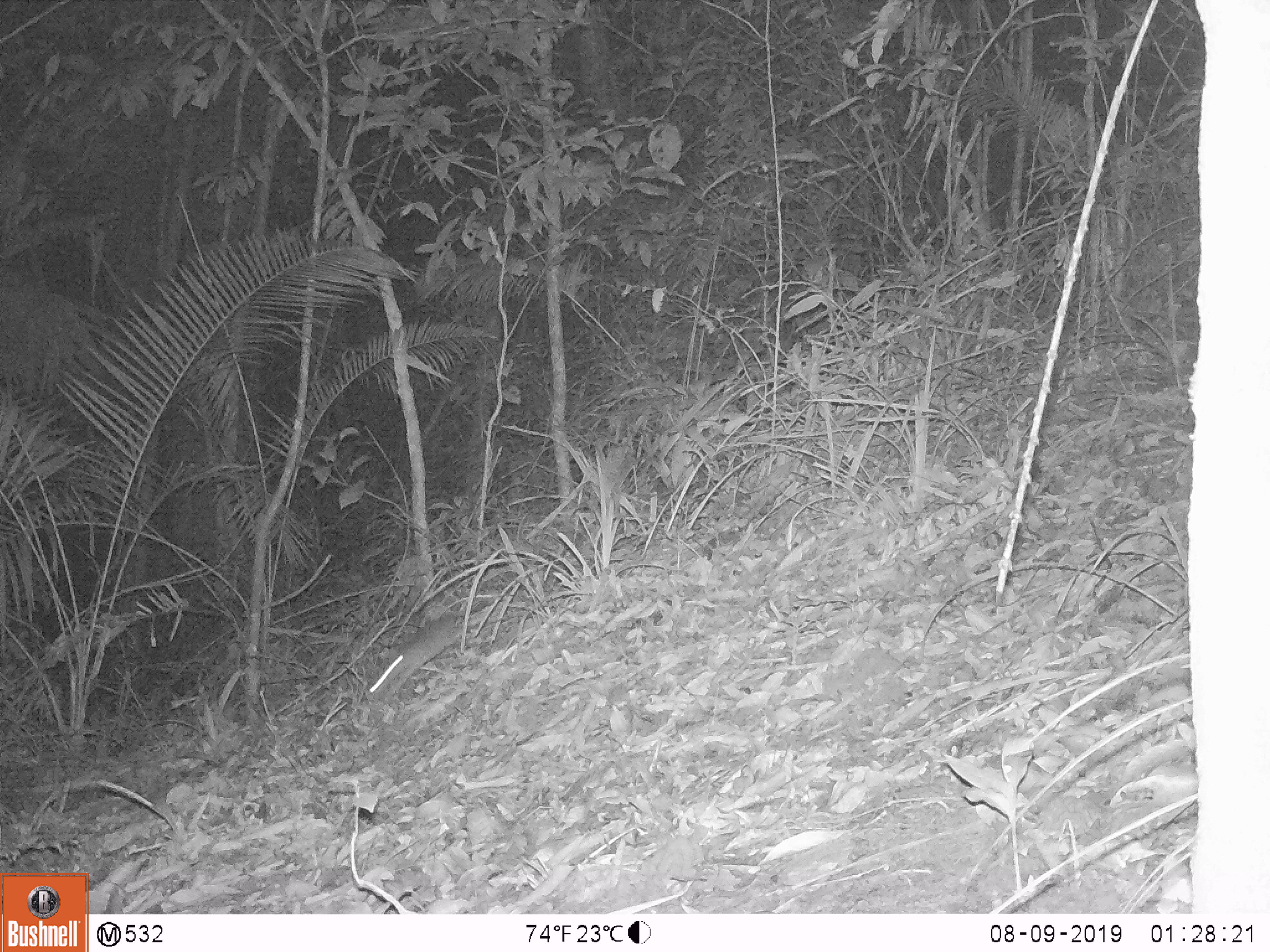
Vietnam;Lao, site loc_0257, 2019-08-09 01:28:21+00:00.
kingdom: Animalia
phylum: Chordata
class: Mammalia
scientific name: Mammalia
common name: mammal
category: unidentified small mammal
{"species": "unidentified small mammal (mammal) (Mammalia)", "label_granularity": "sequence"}